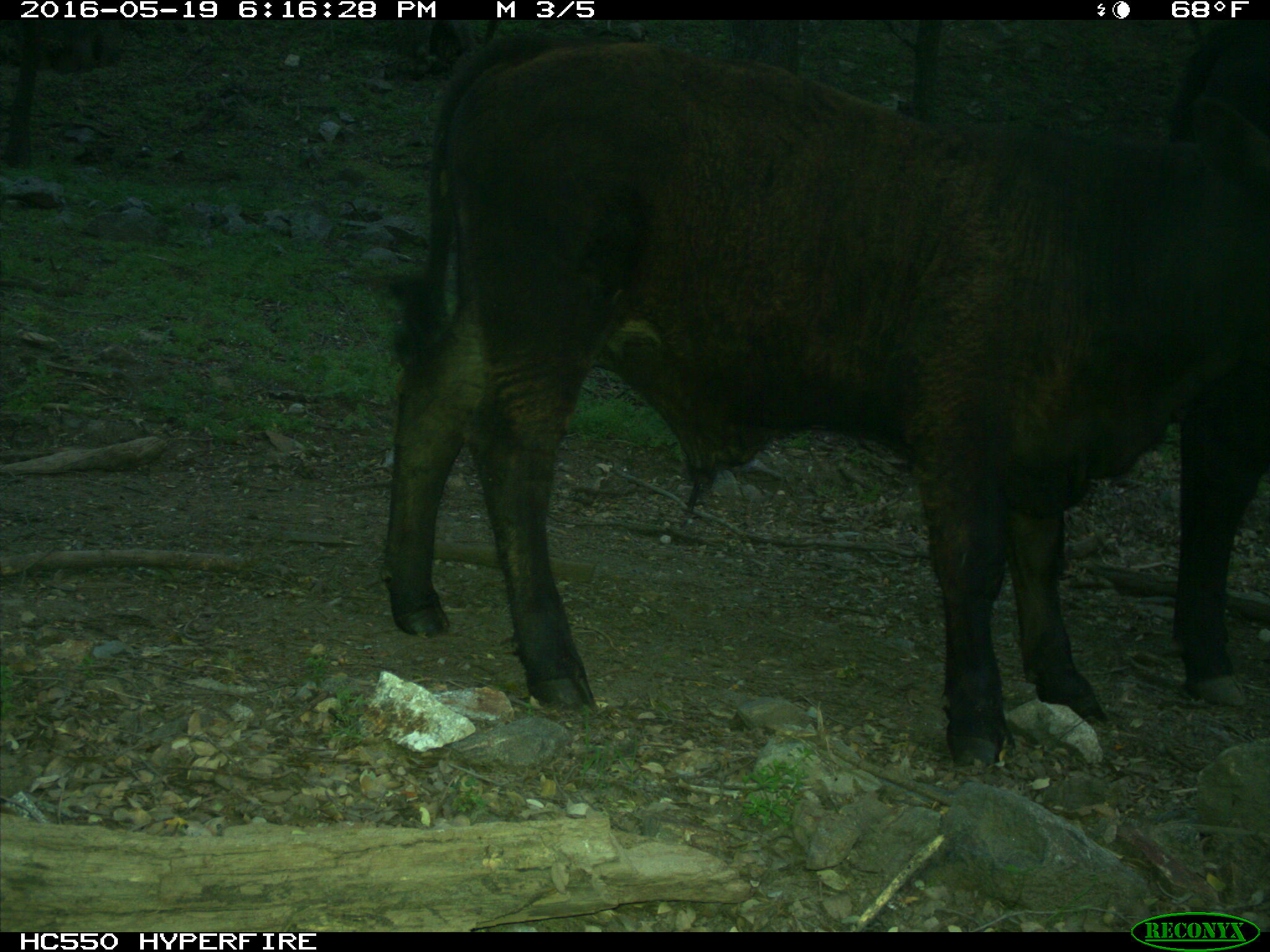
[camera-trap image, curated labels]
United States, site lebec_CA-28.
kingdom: Animalia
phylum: Chordata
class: Mammalia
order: Artiodactyla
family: Bovidae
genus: Bos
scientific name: Bos taurus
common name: domestic cow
Bos taurus (domestic cow).